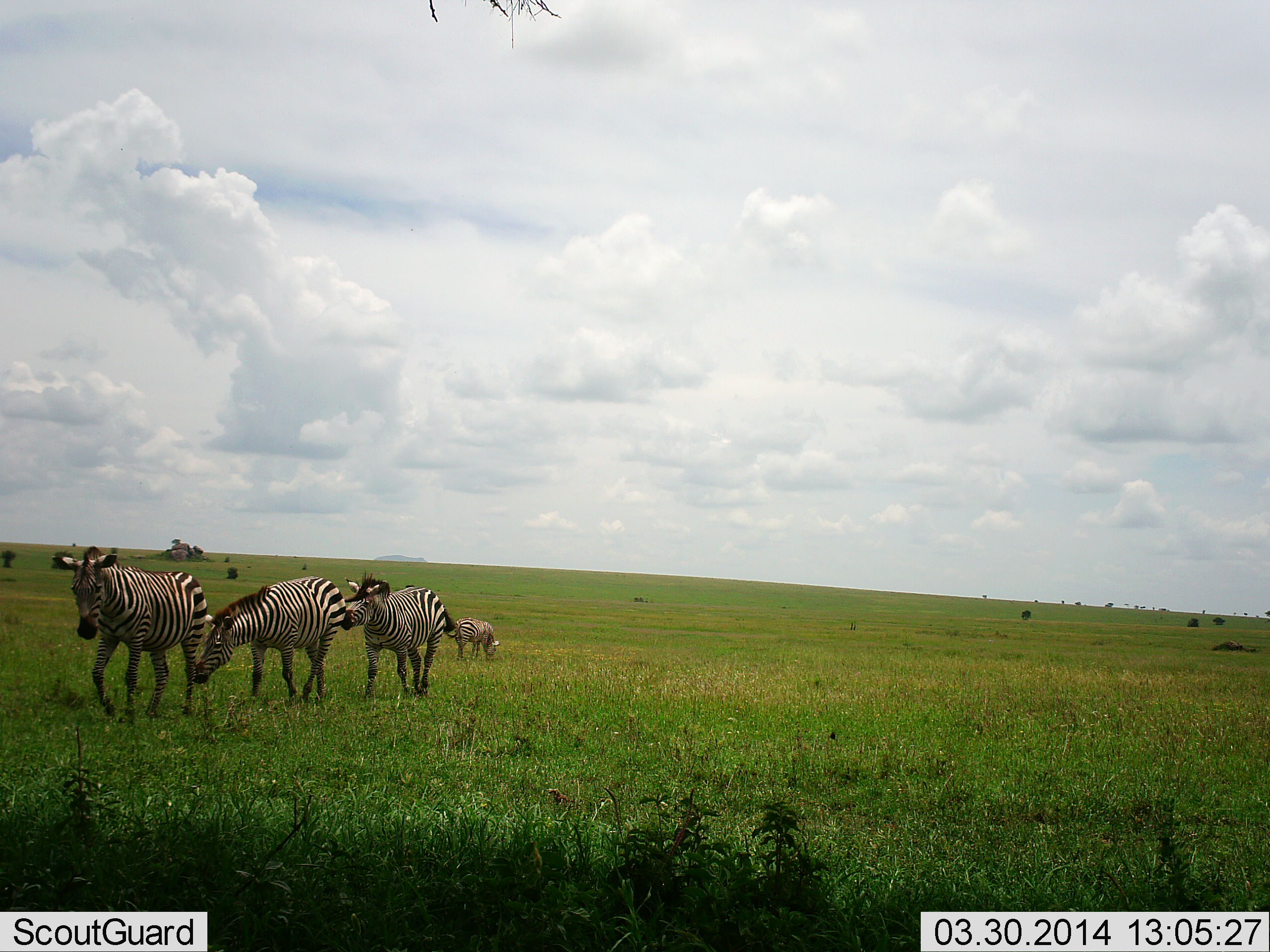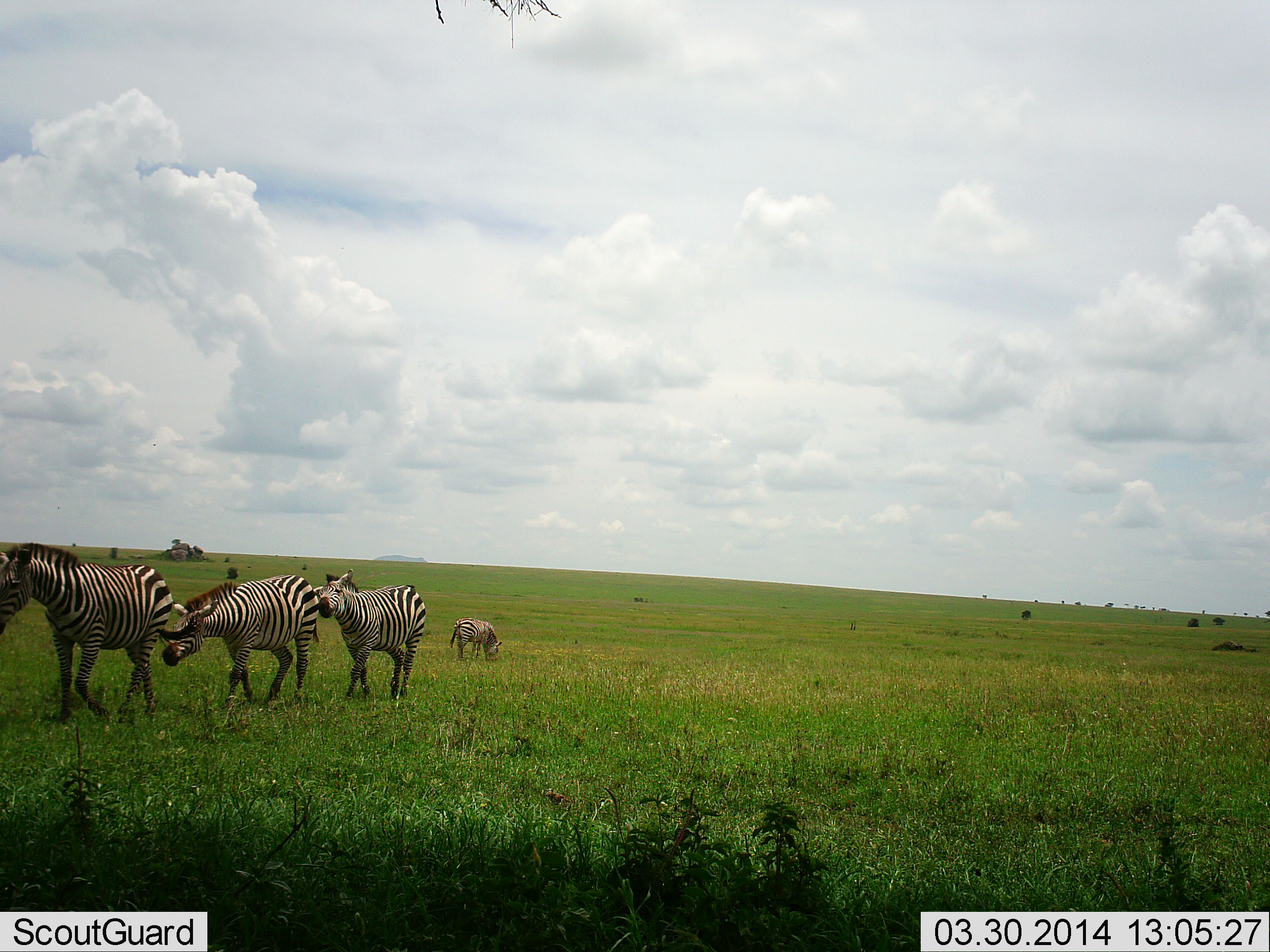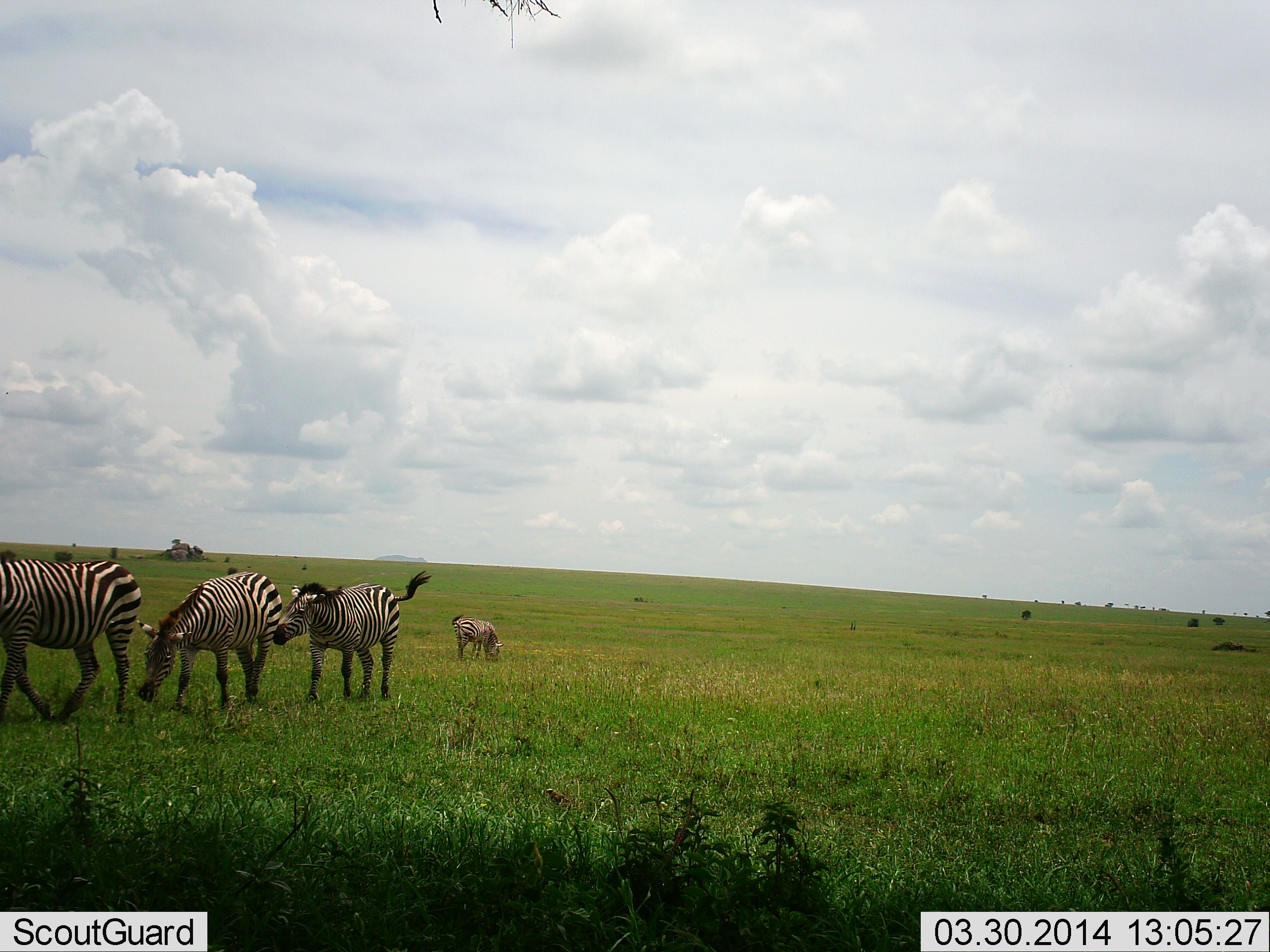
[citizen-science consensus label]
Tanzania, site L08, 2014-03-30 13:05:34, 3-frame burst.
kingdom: Animalia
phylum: Chordata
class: Mammalia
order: Perissodactyla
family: Equidae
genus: Equus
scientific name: Equus quagga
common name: plains zebra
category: zebra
Zebra (plains zebra) (Equus quagga), count 4. Behavior (volunteer vote fractions): standing 20%, resting 0%, moving 100%, interacting 10%. Young present (vote fraction): 20%. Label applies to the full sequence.